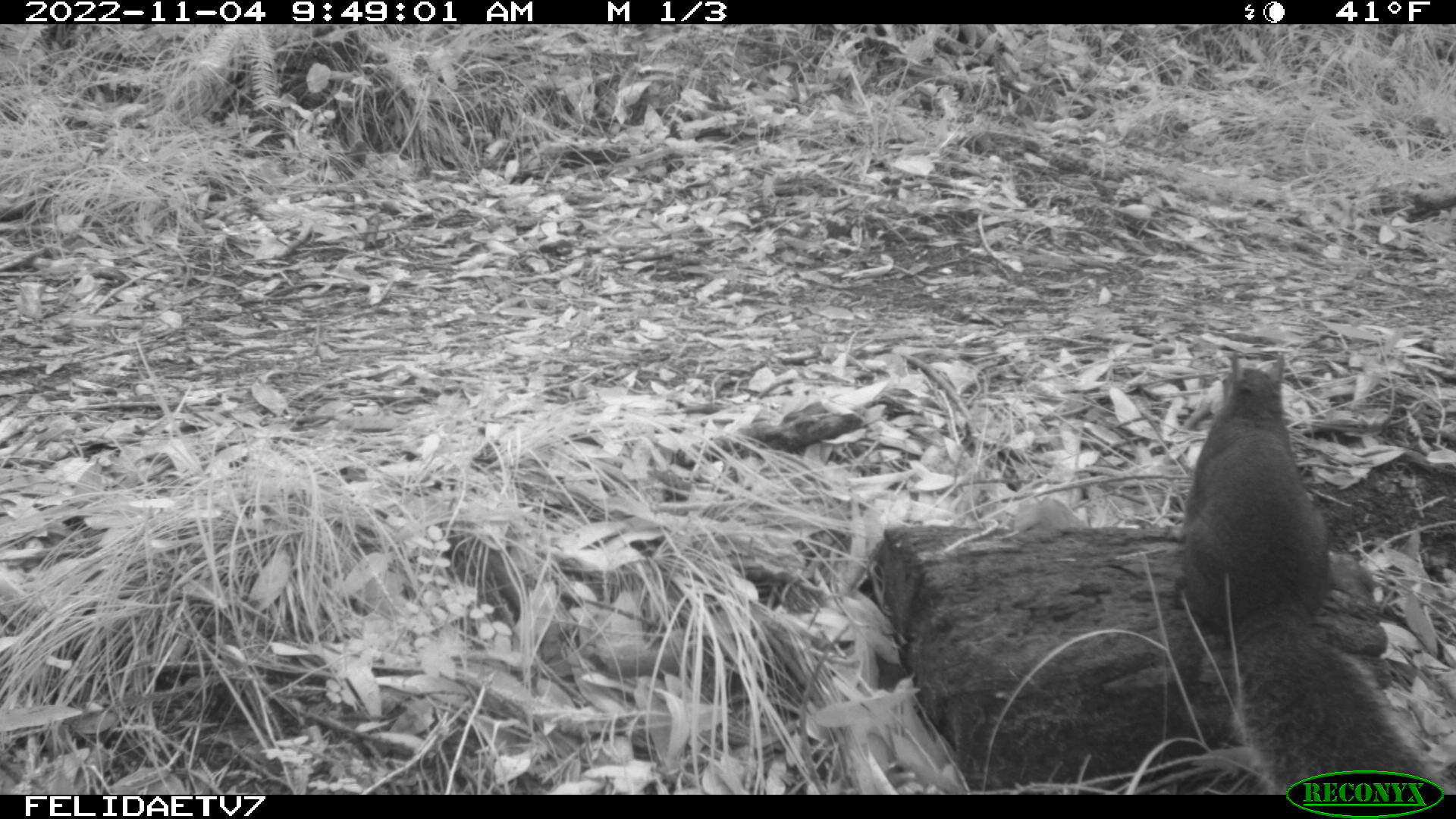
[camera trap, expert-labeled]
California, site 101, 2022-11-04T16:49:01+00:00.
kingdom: Animalia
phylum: Chordata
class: Mammalia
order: Rodentia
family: Sciuridae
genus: Sciurus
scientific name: Sciurus griseus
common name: western gray squirrel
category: western grey squirrel